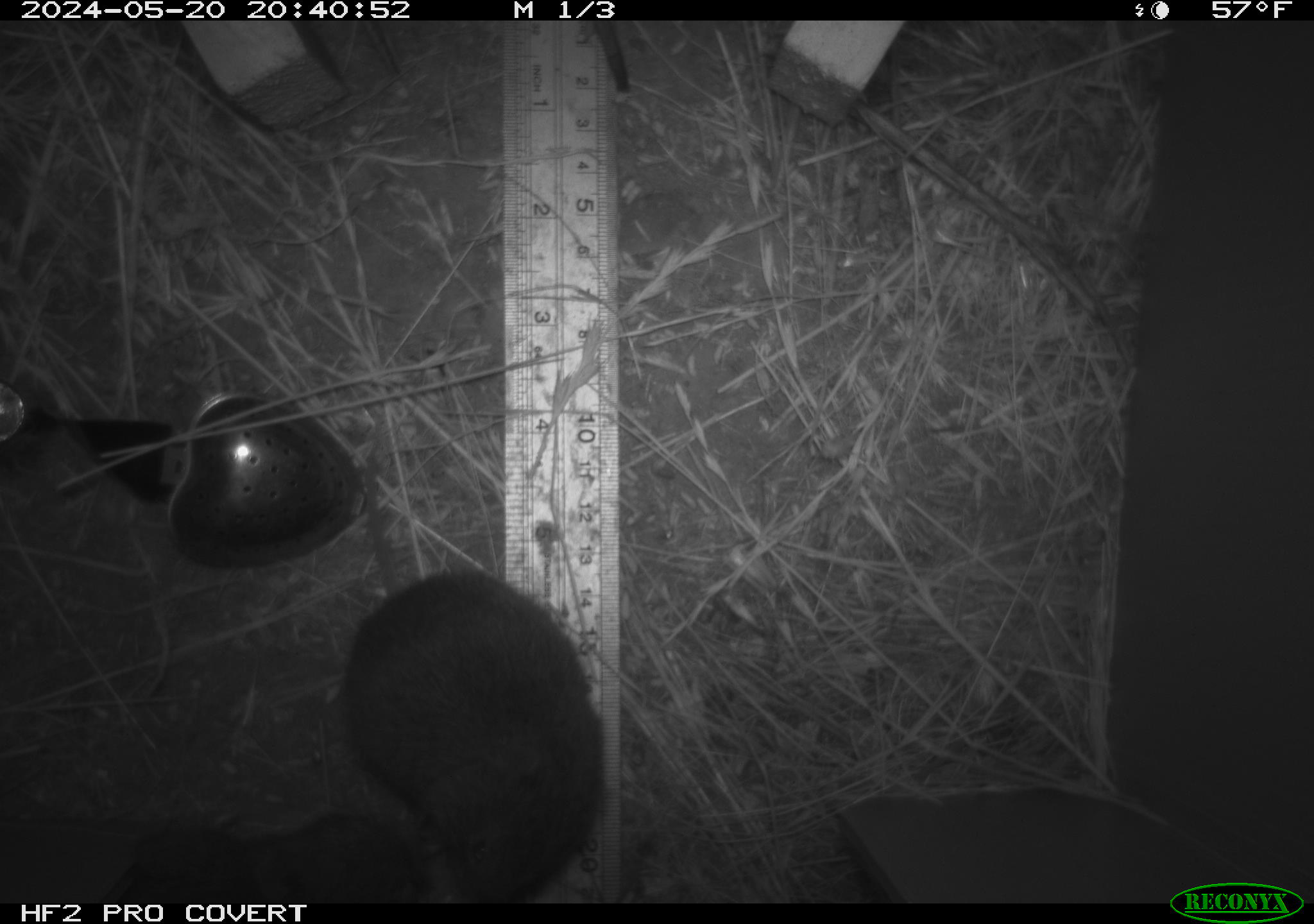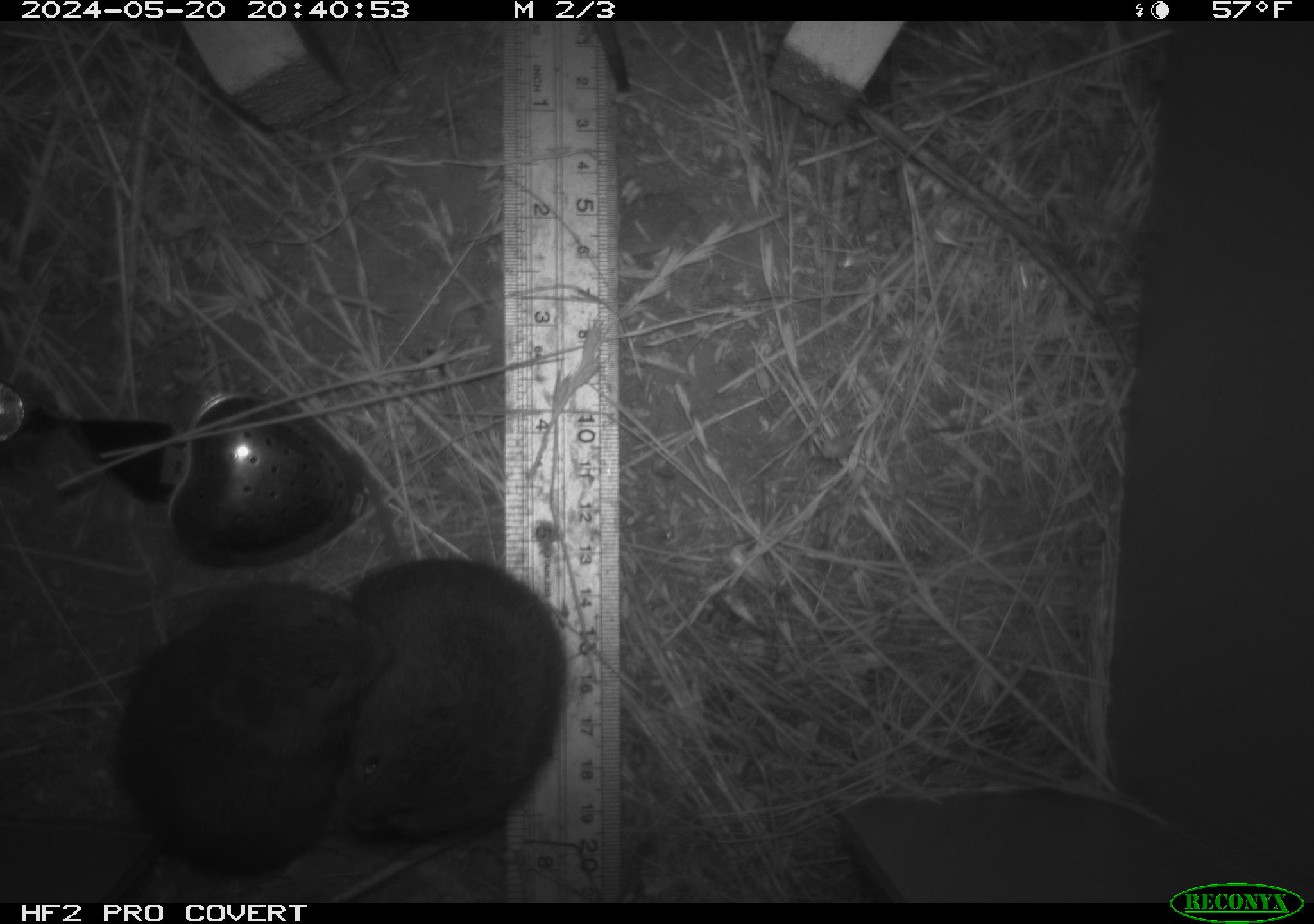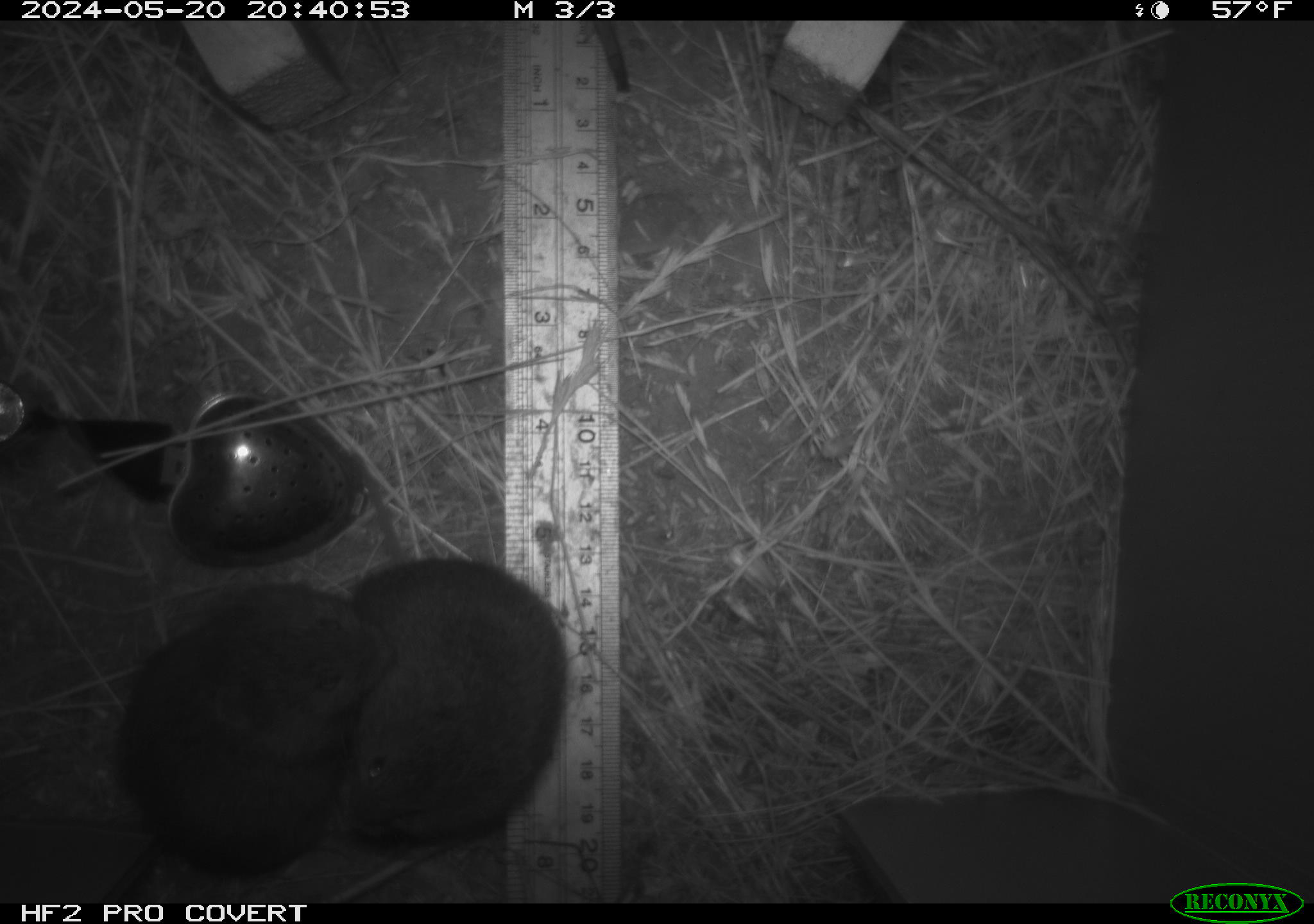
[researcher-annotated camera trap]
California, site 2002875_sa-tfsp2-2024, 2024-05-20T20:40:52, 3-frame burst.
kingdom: Animalia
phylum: Chordata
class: Mammalia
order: Rodentia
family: Cricetidae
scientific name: Arvicolinae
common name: voles, lemmings, and muskrats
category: arvicolinae subfamily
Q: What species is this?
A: Arvicolinae subfamily (voles, lemmings, and muskrats) (Arvicolinae).